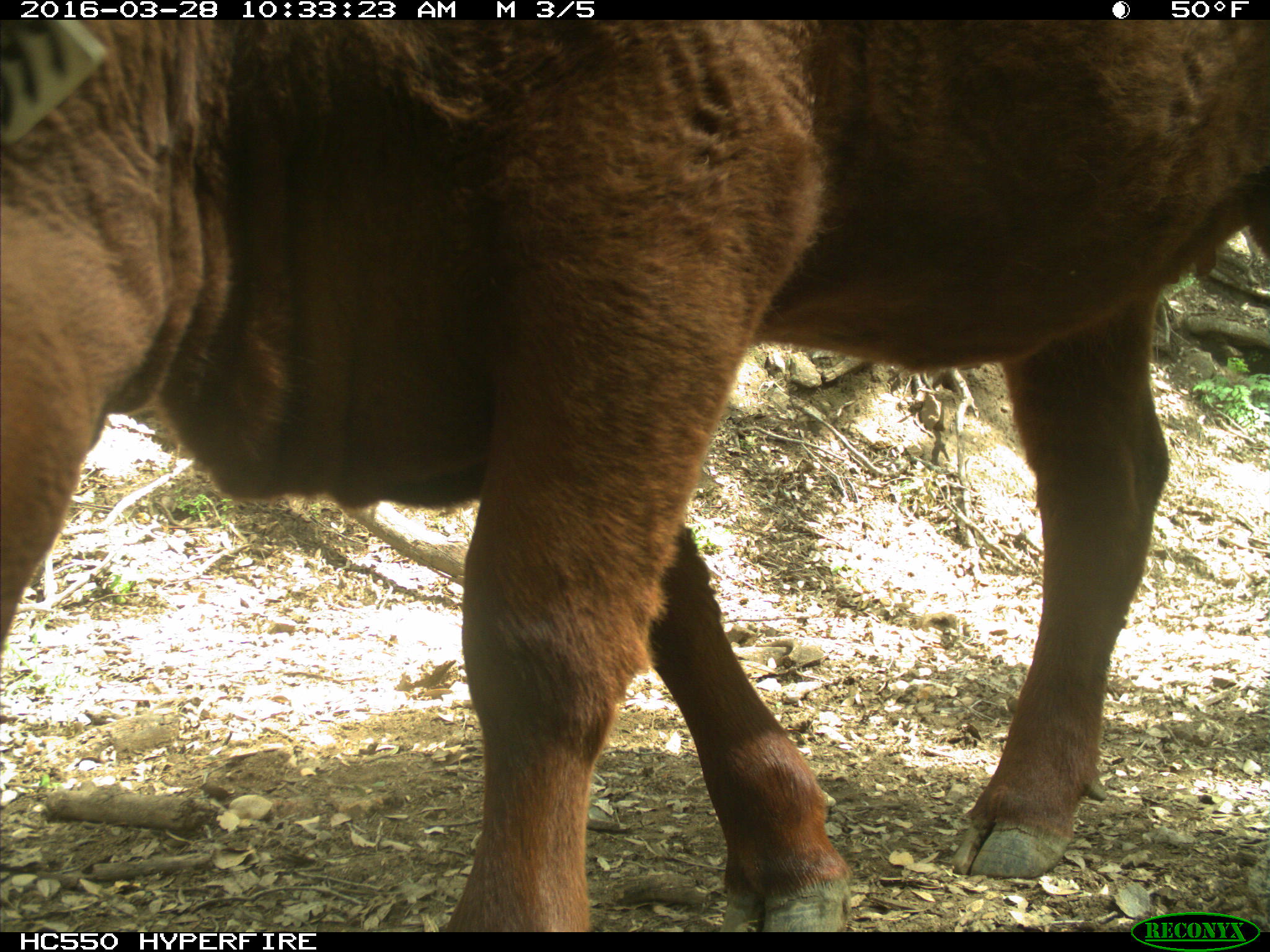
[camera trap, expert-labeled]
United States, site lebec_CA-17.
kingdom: Animalia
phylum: Chordata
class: Mammalia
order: Artiodactyla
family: Bovidae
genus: Bos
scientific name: Bos taurus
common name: domestic cow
Bos taurus (domestic cow).